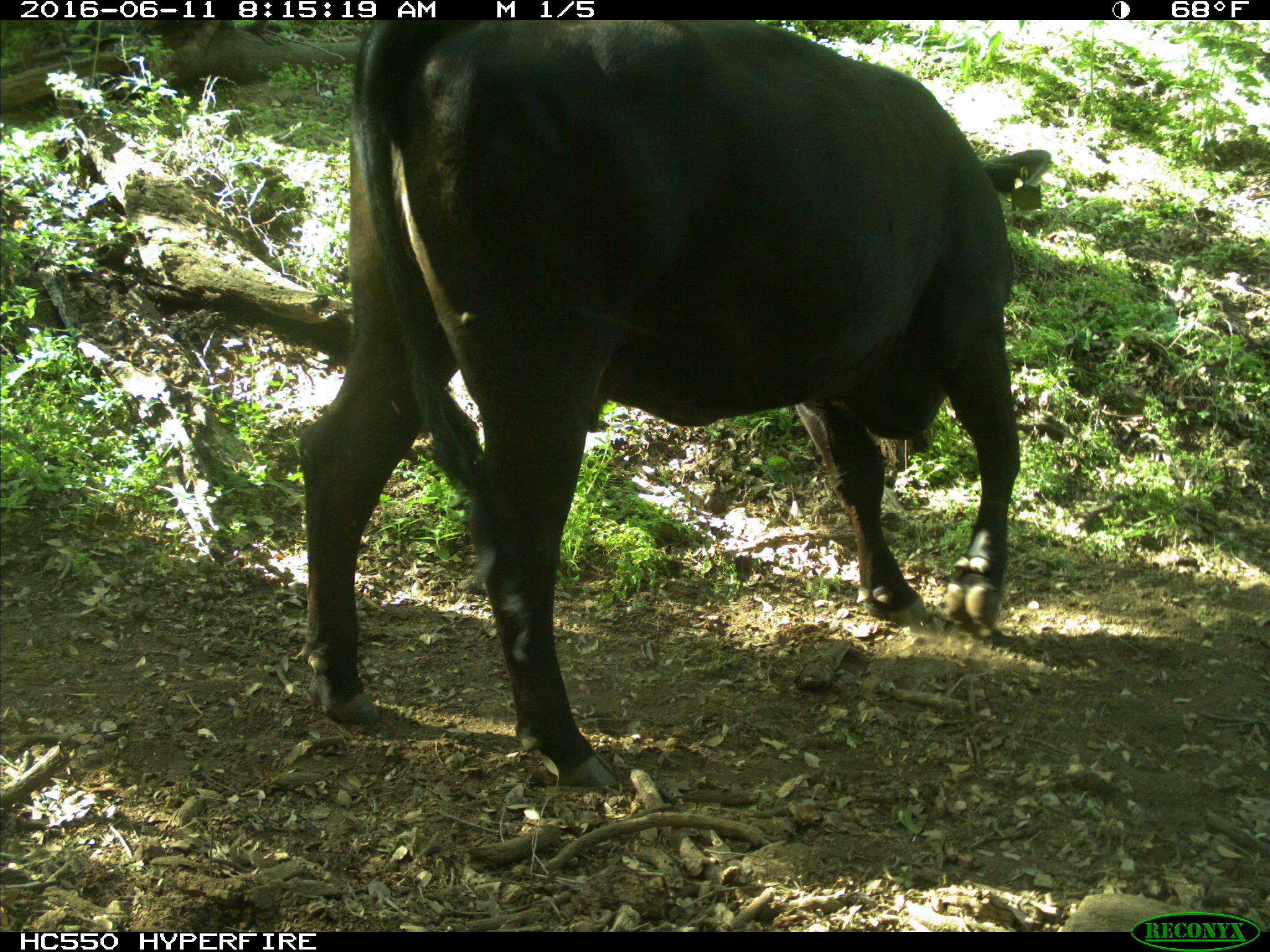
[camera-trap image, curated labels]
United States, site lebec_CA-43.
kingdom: Animalia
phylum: Chordata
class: Mammalia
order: Artiodactyla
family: Bovidae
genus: Bos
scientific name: Bos taurus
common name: domestic cow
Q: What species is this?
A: Bos taurus (domestic cow).